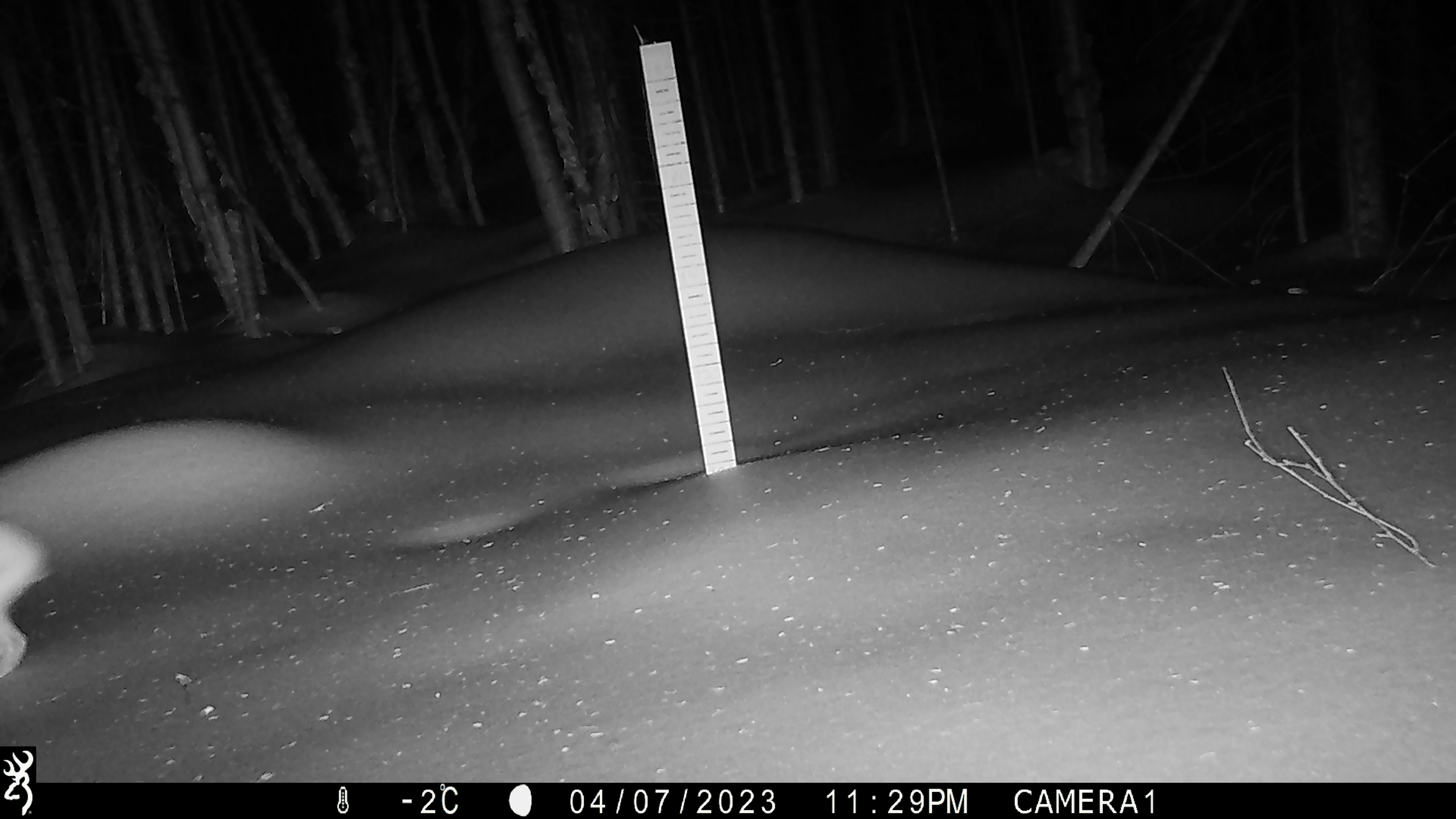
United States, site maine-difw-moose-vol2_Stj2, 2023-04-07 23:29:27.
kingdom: Animalia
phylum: Chordata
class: Mammalia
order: Lagomorpha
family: Leporidae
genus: Lepus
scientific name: Lepus americanus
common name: snowshoe hare